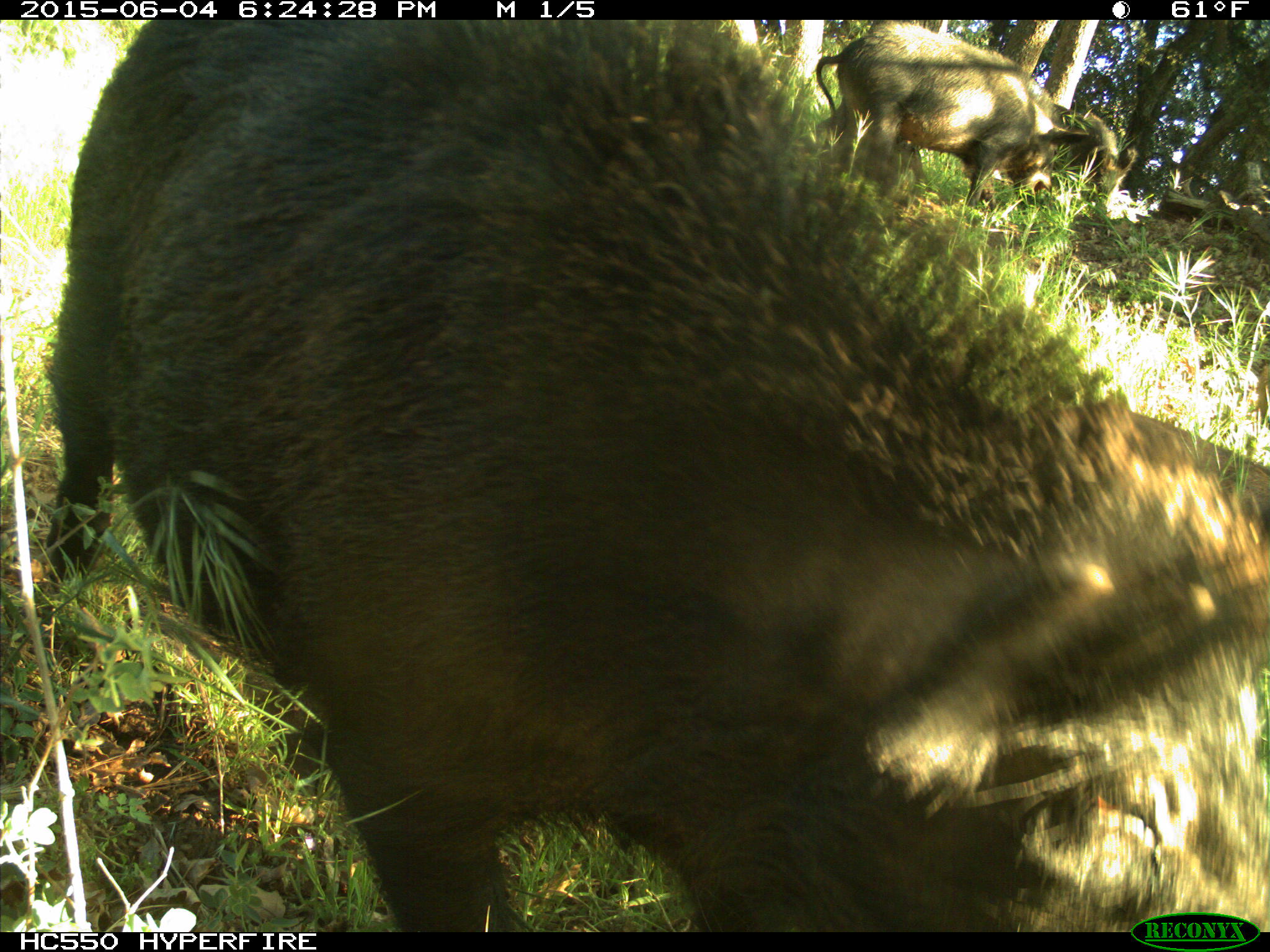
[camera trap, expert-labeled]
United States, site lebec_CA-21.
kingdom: Animalia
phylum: Chordata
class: Mammalia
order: Artiodactyla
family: Suidae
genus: Sus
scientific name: Sus scrofa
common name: wild boar